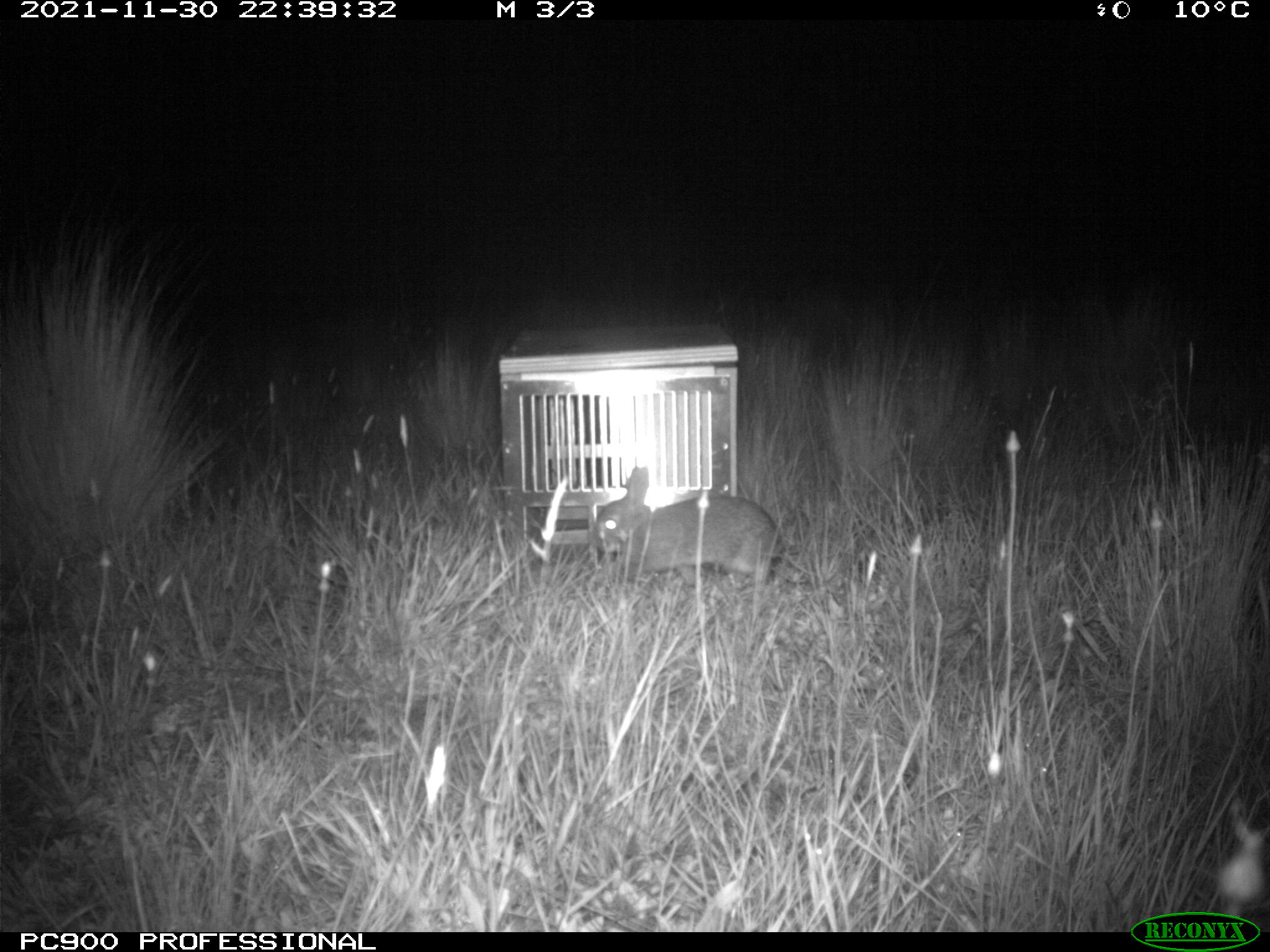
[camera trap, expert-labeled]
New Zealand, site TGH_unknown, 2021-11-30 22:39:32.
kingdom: Animalia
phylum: Chordata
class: Mammalia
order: Lagomorpha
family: Leporidae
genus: Oryctolagus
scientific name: Oryctolagus cuniculus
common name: european rabbit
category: rabbit